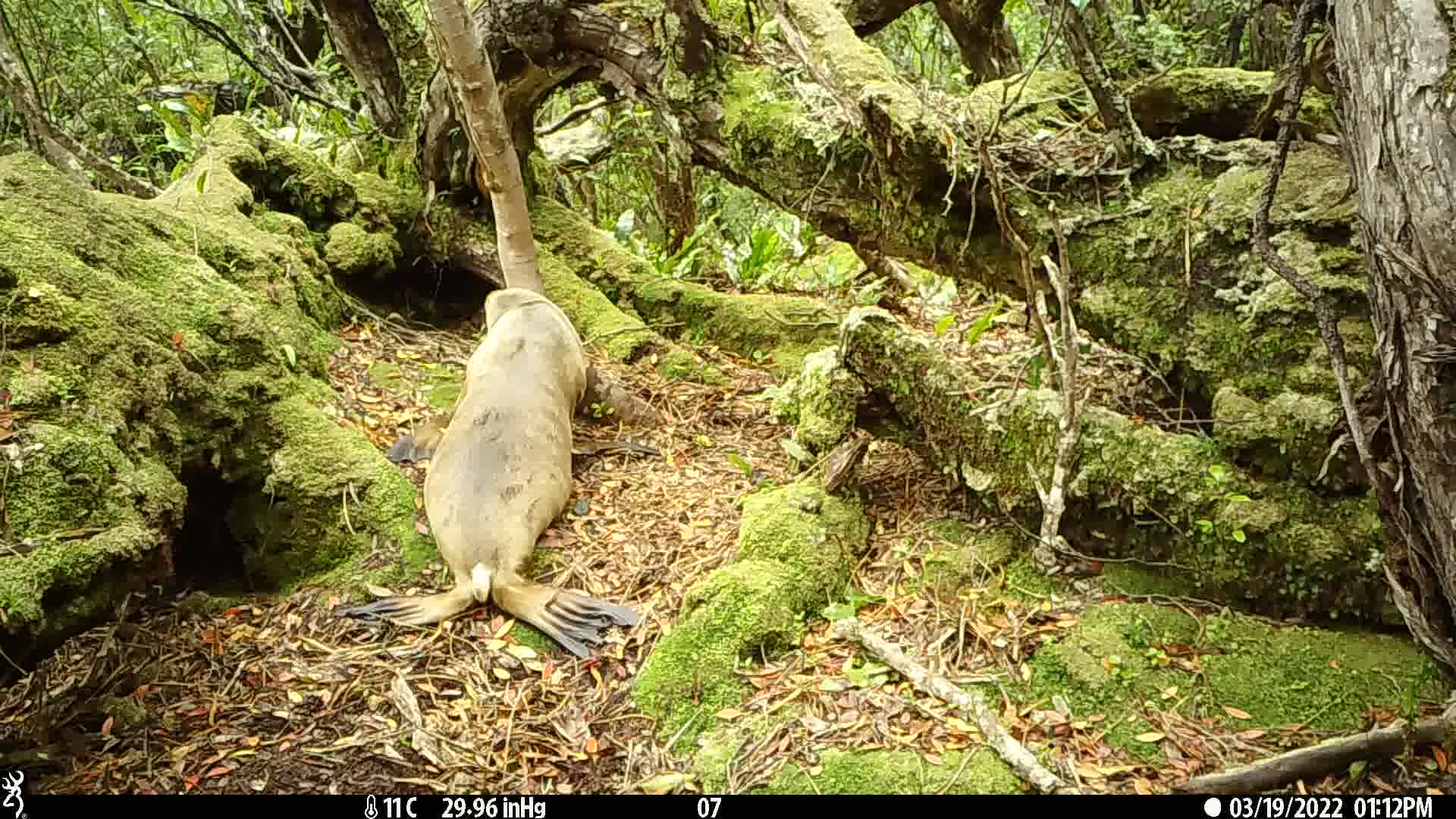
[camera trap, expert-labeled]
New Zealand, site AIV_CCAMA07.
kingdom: Animalia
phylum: Chordata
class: Mammalia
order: Carnivora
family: Otariidae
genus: Phocarctos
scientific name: Phocarctos hookeri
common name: new zealand sea lion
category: sealion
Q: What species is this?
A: Sealion (new zealand sea lion) (Phocarctos hookeri).